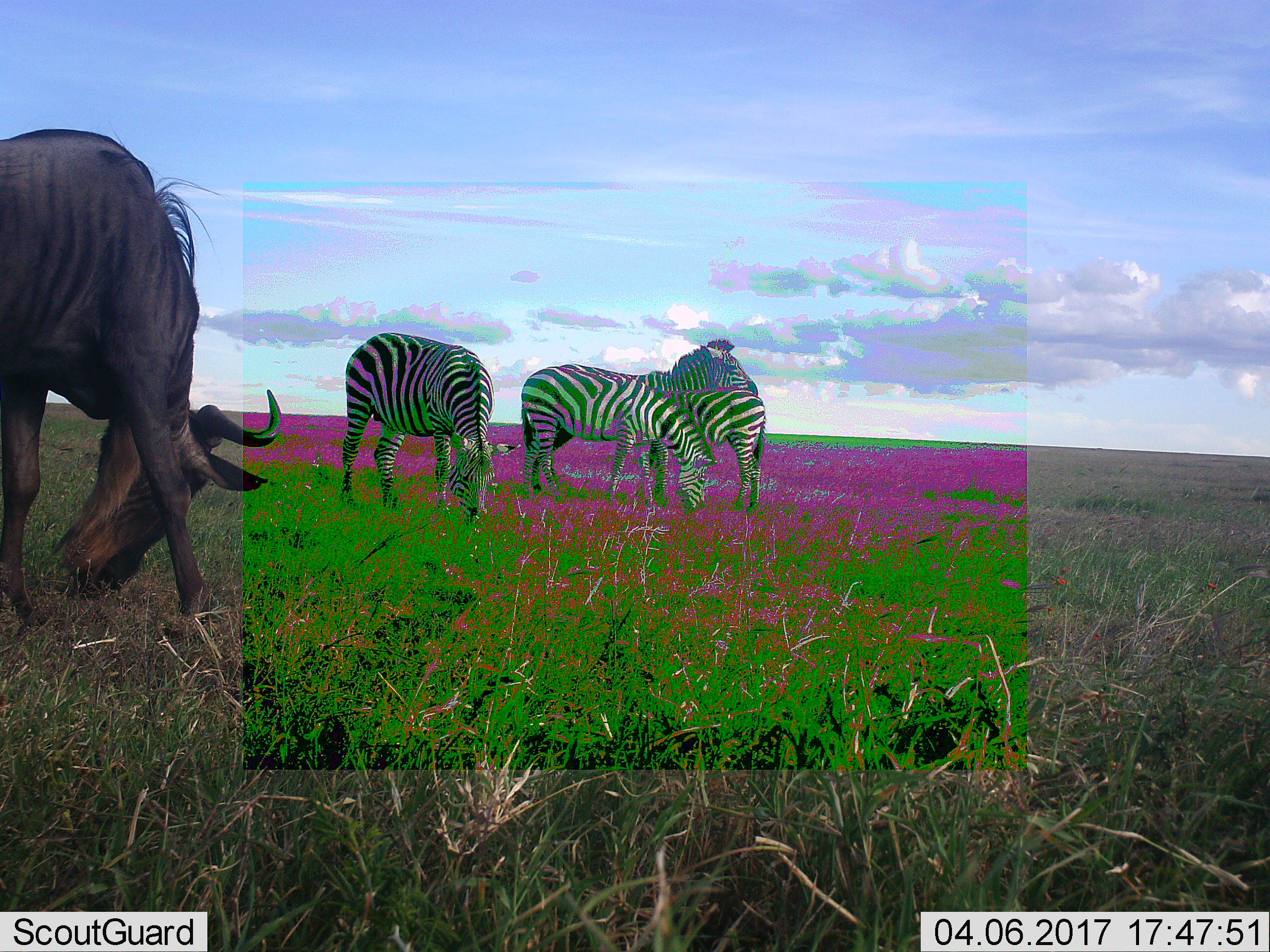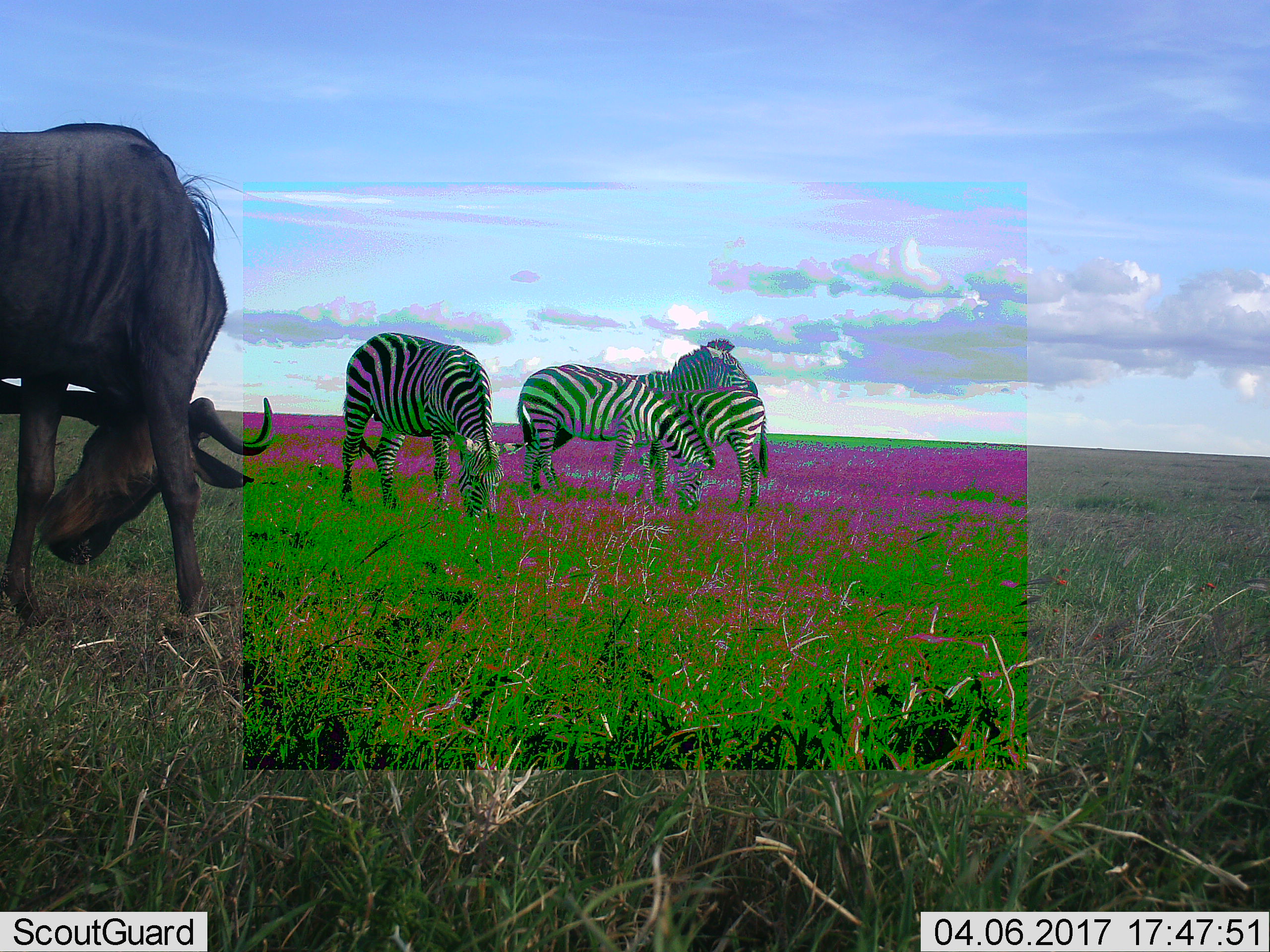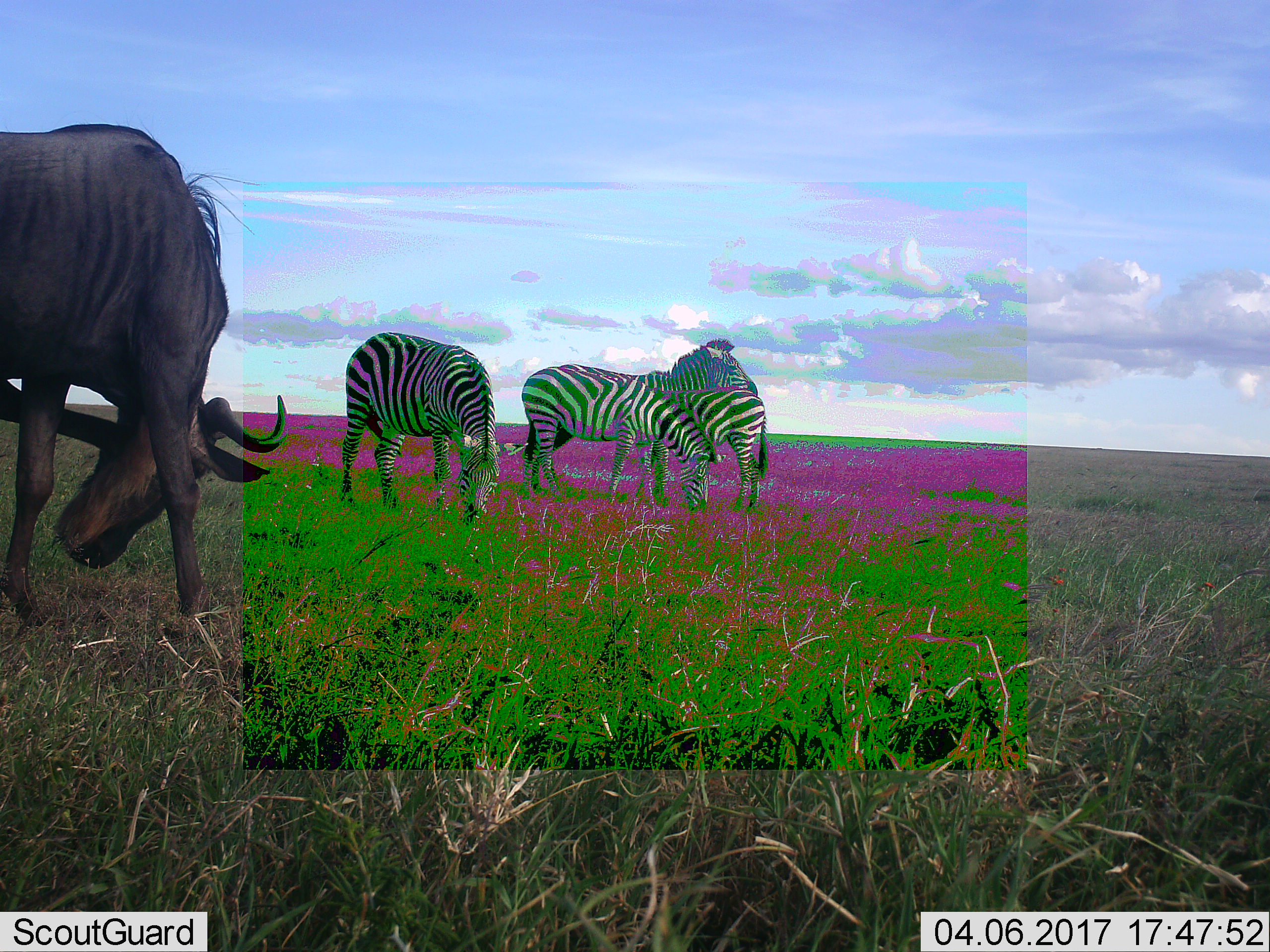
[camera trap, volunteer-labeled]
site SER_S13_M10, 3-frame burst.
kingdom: Animalia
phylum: Chordata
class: Mammalia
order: Artiodactyla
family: Bovidae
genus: Connochaetes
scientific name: Connochaetes taurinus taurinus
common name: blue wildebeest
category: wildebeestblue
Wildebeestblue (blue wildebeest) (Connochaetes taurinus taurinus), count 1. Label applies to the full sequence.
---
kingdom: Animalia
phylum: Chordata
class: Mammalia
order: Perissodactyla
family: Equidae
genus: Equus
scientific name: Equus quagga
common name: plains zebra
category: zebraplains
Zebraplains (plains zebra) (Equus quagga), count 4. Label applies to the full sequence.